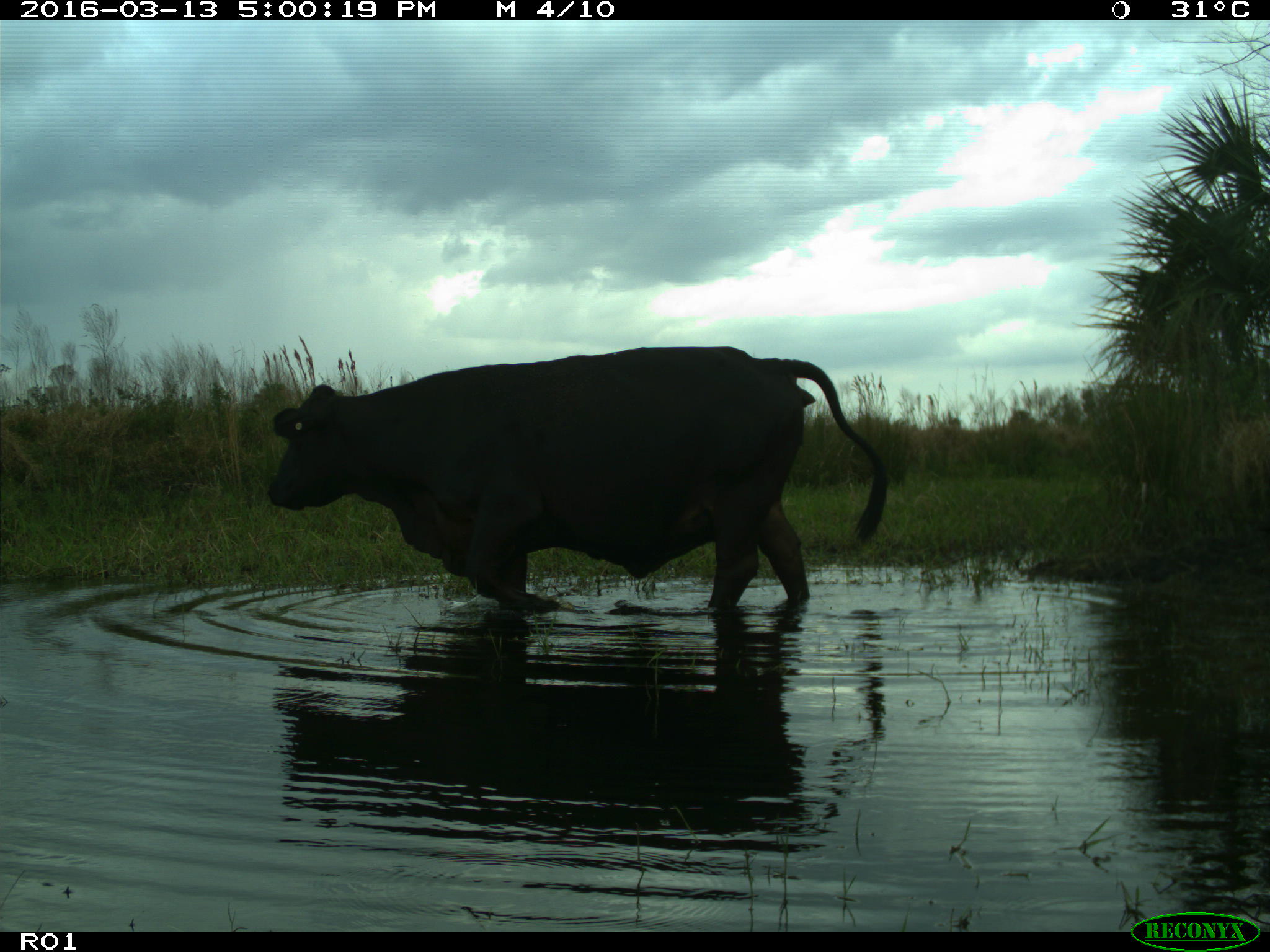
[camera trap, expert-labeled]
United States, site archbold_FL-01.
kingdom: Animalia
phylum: Chordata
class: Mammalia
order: Artiodactyla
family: Bovidae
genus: Bos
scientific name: Bos taurus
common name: domestic cow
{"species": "Bos taurus (domestic cow)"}